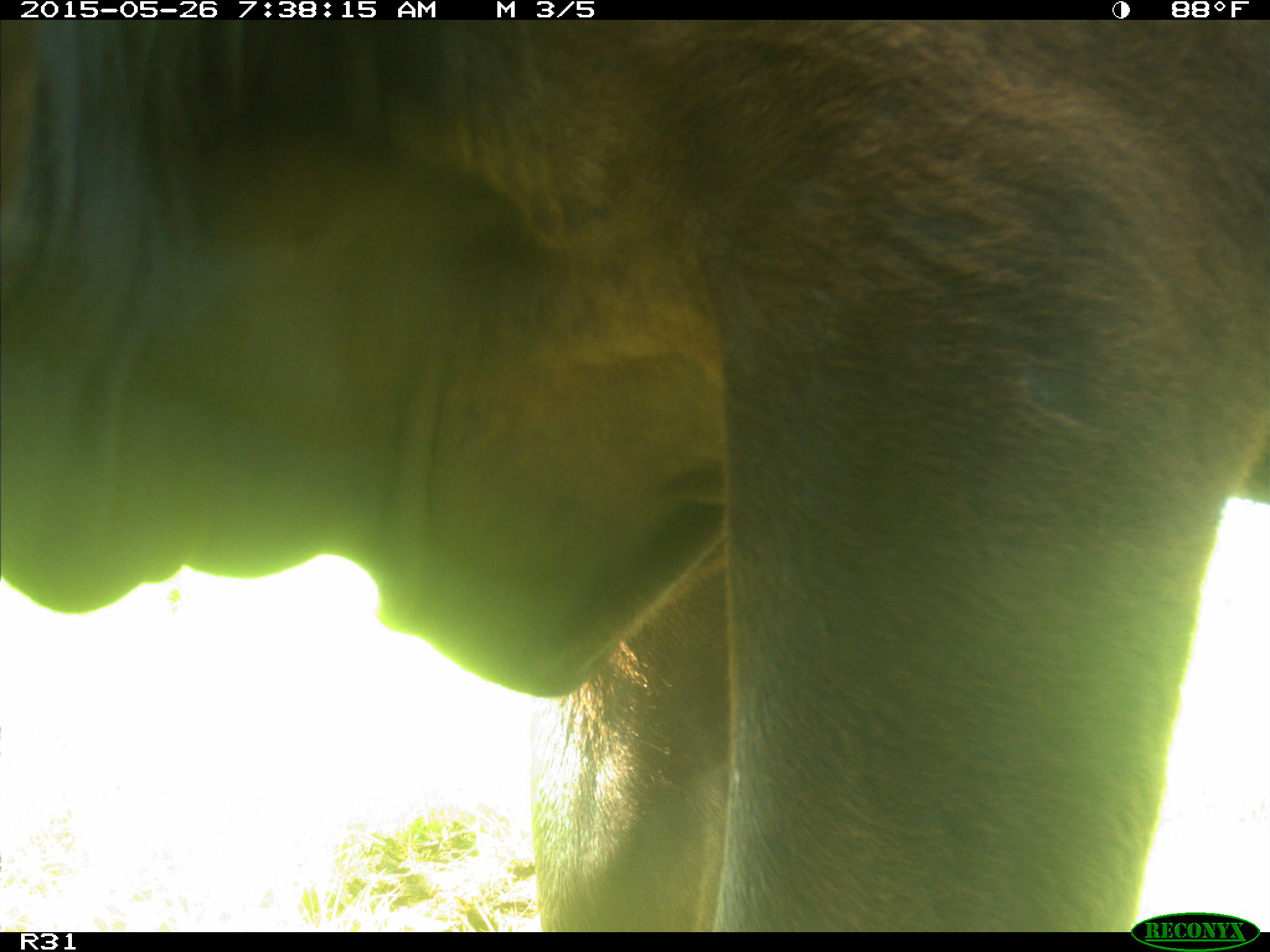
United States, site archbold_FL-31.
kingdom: Animalia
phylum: Chordata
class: Mammalia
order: Artiodactyla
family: Bovidae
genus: Bos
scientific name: Bos taurus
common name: domestic cow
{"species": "Bos taurus (domestic cow)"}